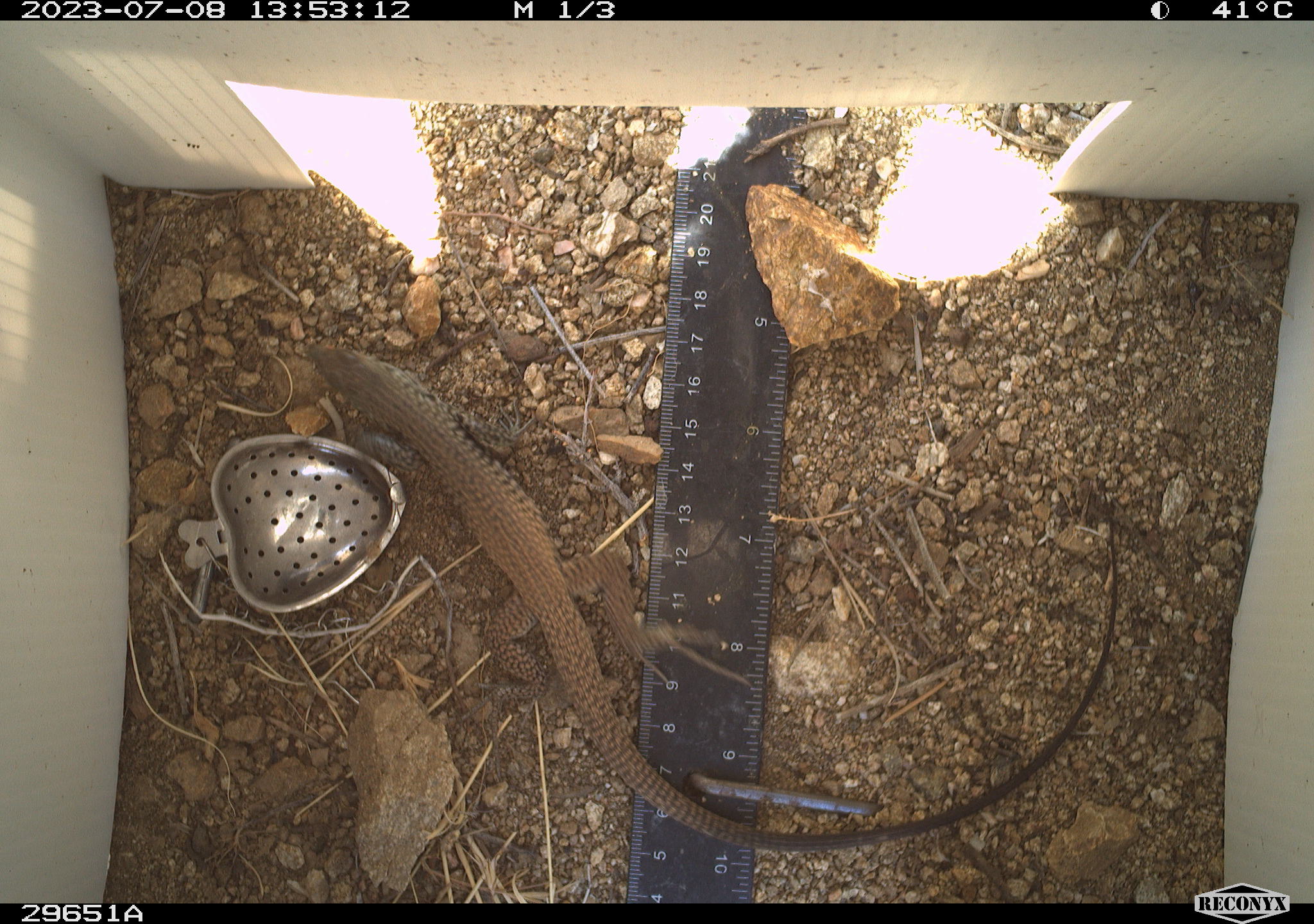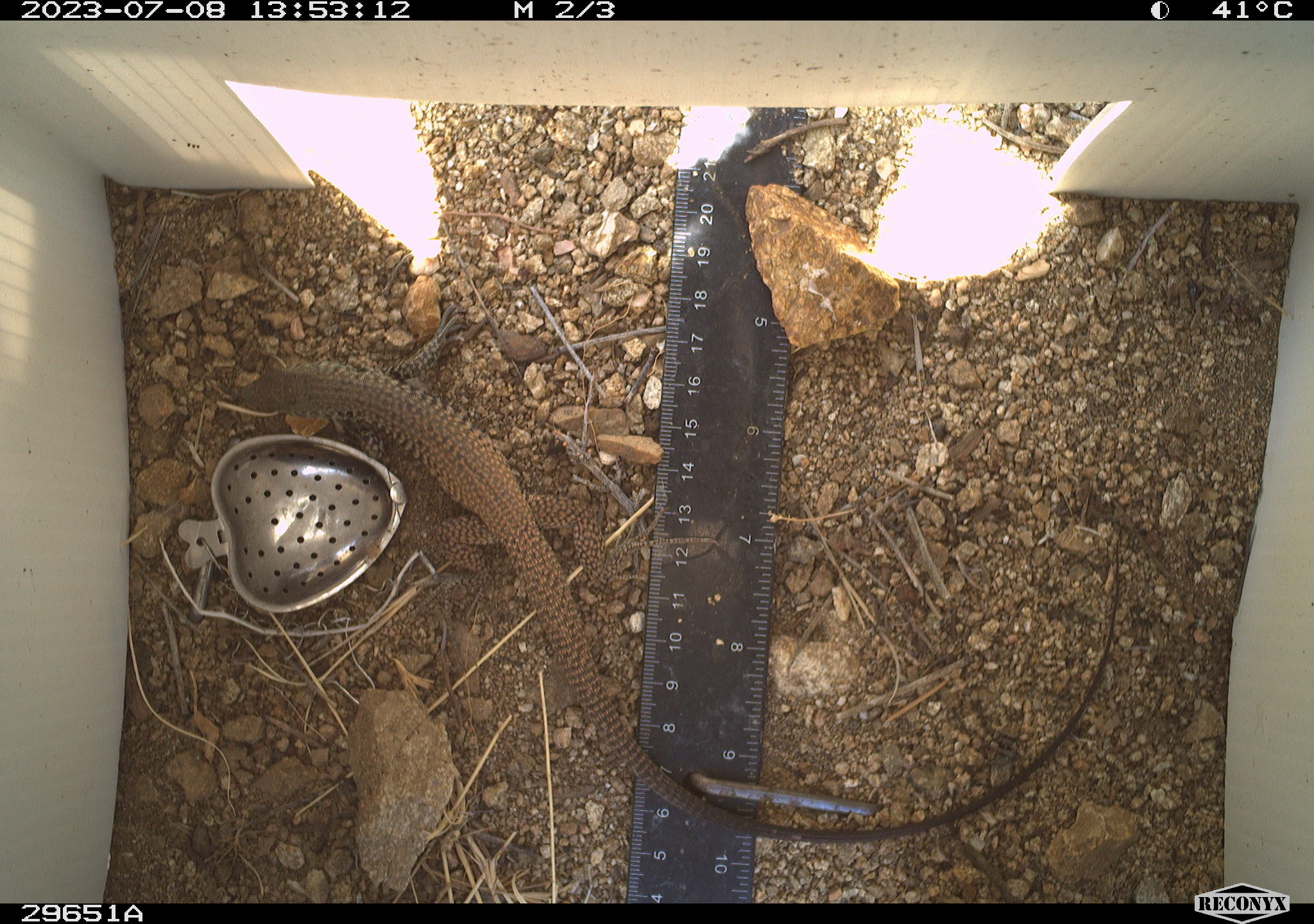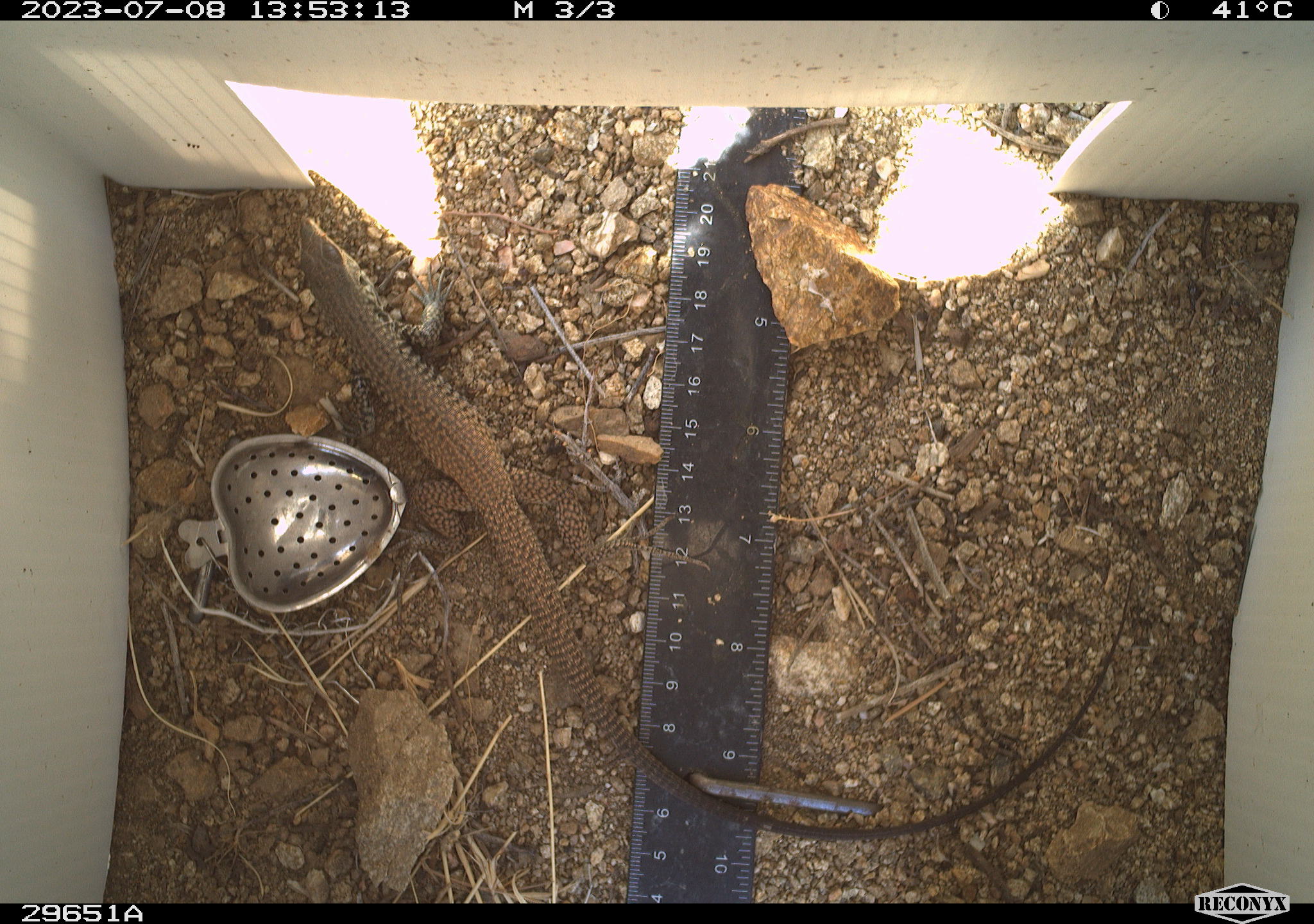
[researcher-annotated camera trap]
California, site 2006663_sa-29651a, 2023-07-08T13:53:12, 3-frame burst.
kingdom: Animalia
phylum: Chordata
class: Reptilia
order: Squamata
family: Teiidae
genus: Aspidoscelis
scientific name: Aspidoscelis tigris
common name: western whiptail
Western whiptail (Aspidoscelis tigris).